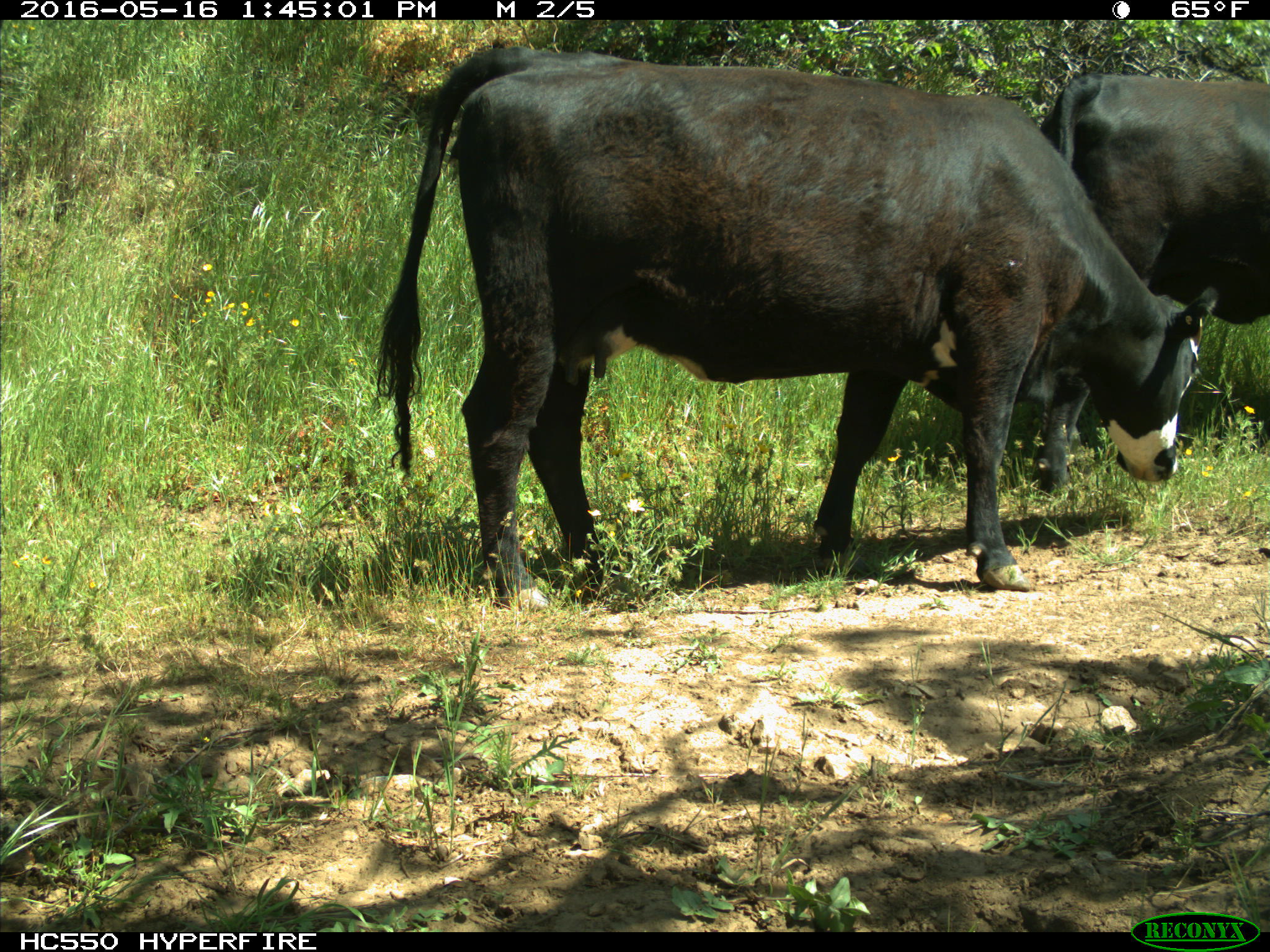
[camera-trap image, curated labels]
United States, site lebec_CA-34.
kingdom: Animalia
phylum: Chordata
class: Mammalia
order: Artiodactyla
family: Bovidae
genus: Bos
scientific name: Bos taurus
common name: domestic cow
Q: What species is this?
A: Bos taurus (domestic cow).